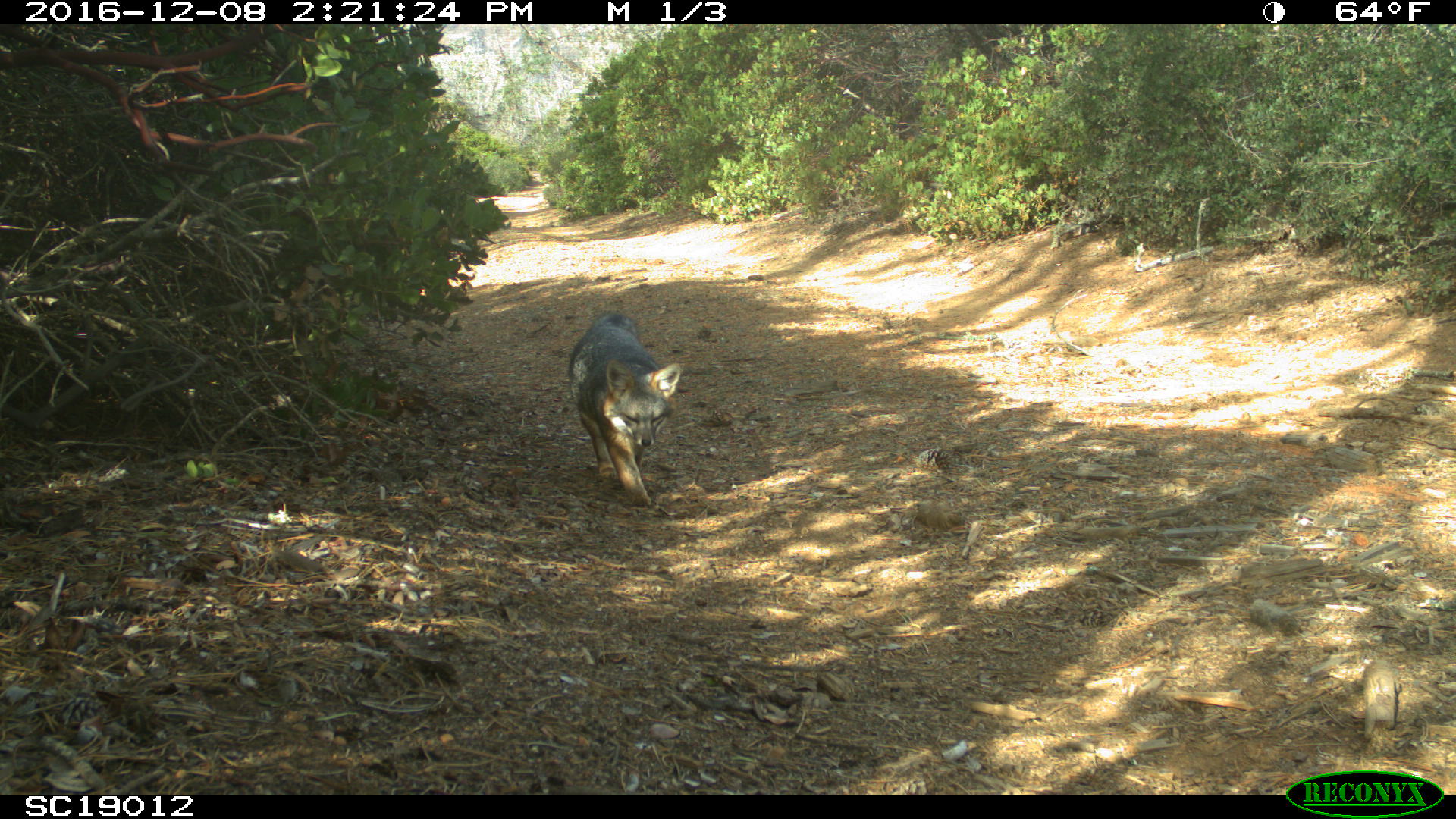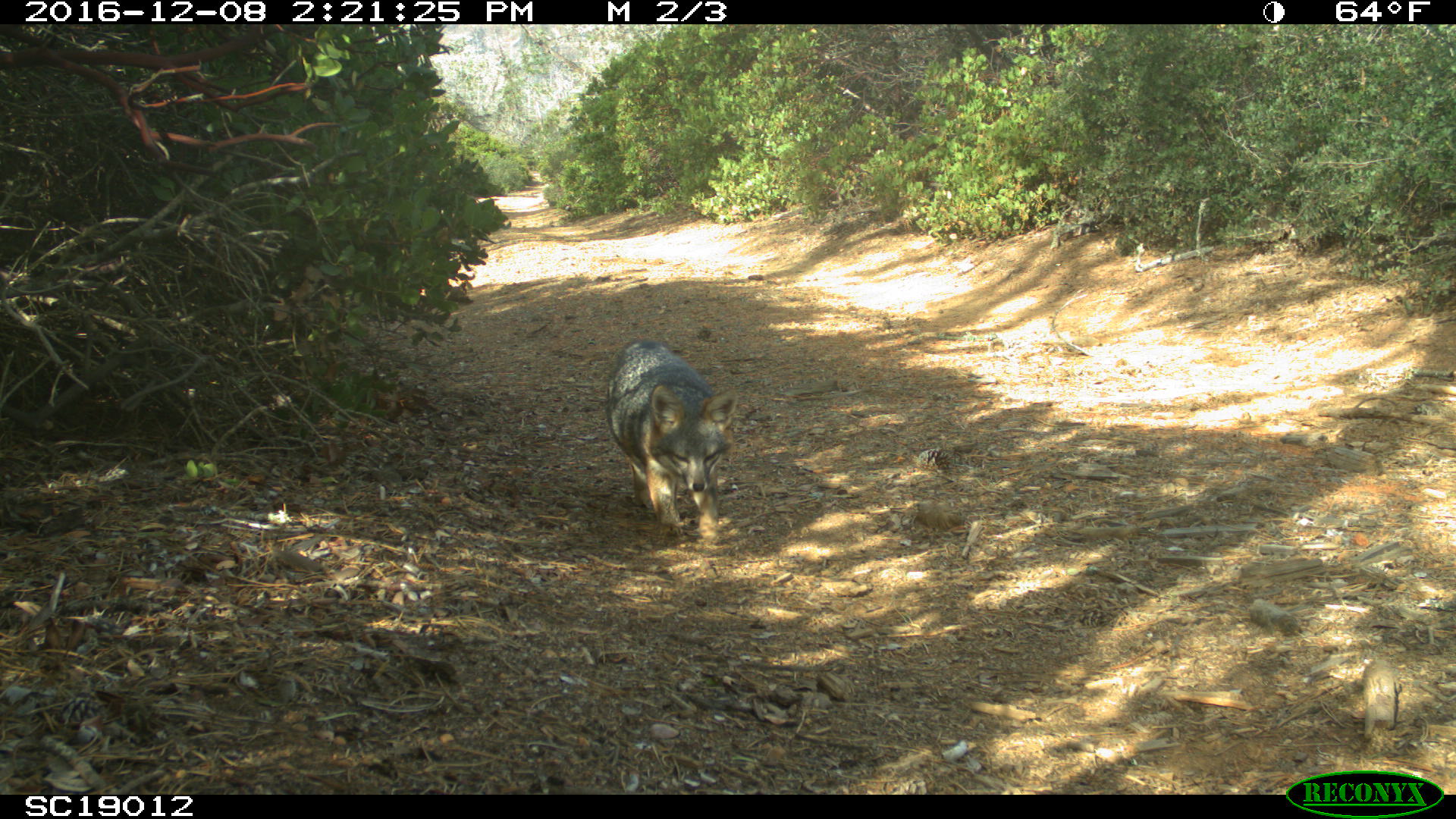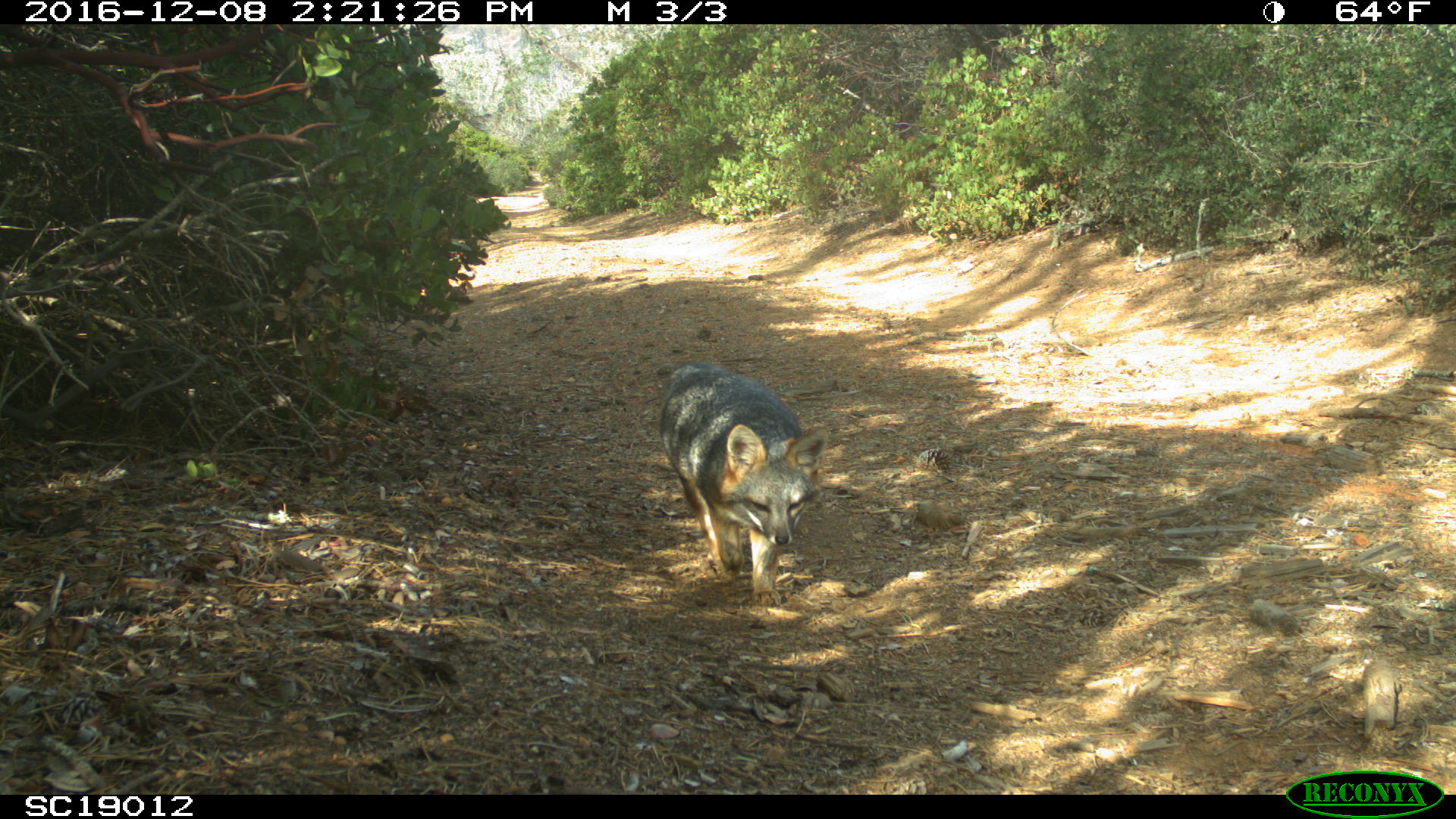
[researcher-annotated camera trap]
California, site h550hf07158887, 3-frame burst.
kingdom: Animalia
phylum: Chordata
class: Mammalia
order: Carnivora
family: Canidae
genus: Urocyon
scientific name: Urocyon littoralis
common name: island fox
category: fox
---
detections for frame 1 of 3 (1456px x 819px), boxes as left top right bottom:
fox: 569 312 681 505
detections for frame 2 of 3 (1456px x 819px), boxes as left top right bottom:
fox: 607 336 737 547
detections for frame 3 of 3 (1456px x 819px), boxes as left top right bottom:
fox: 654 360 829 607